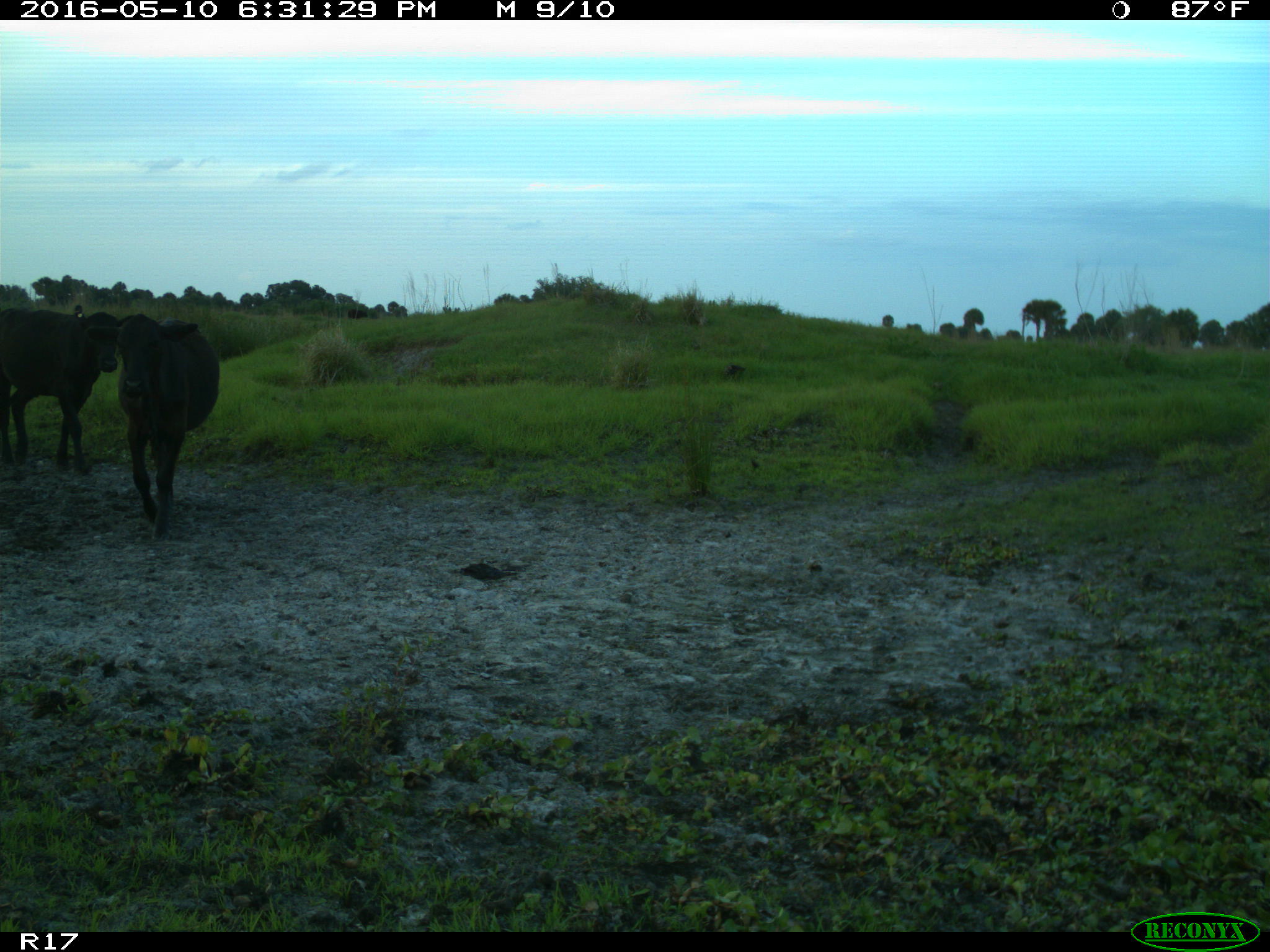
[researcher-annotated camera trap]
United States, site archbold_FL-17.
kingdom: Animalia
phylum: Chordata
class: Mammalia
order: Artiodactyla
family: Bovidae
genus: Bos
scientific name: Bos taurus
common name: domestic cow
Bos taurus (domestic cow).